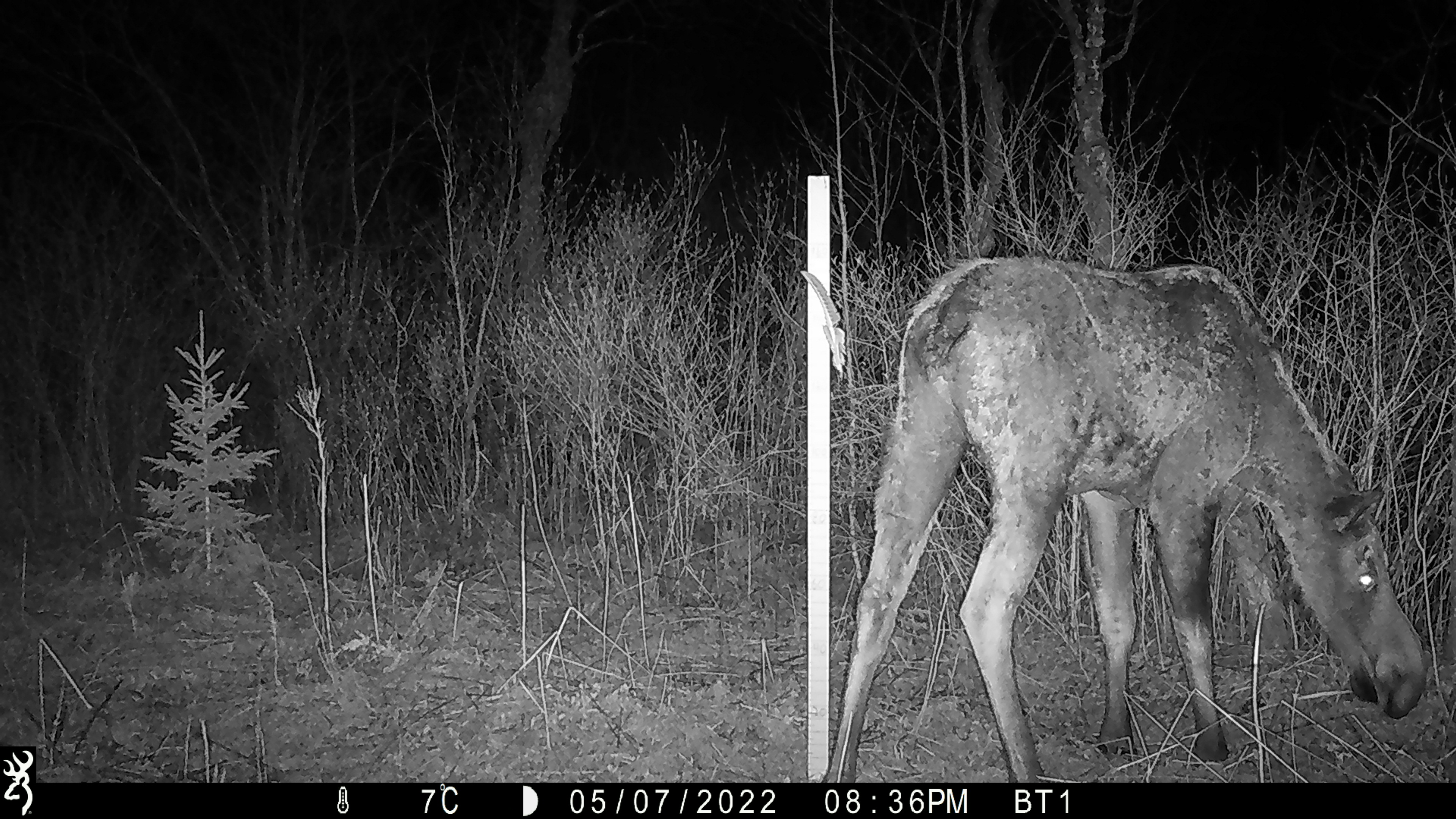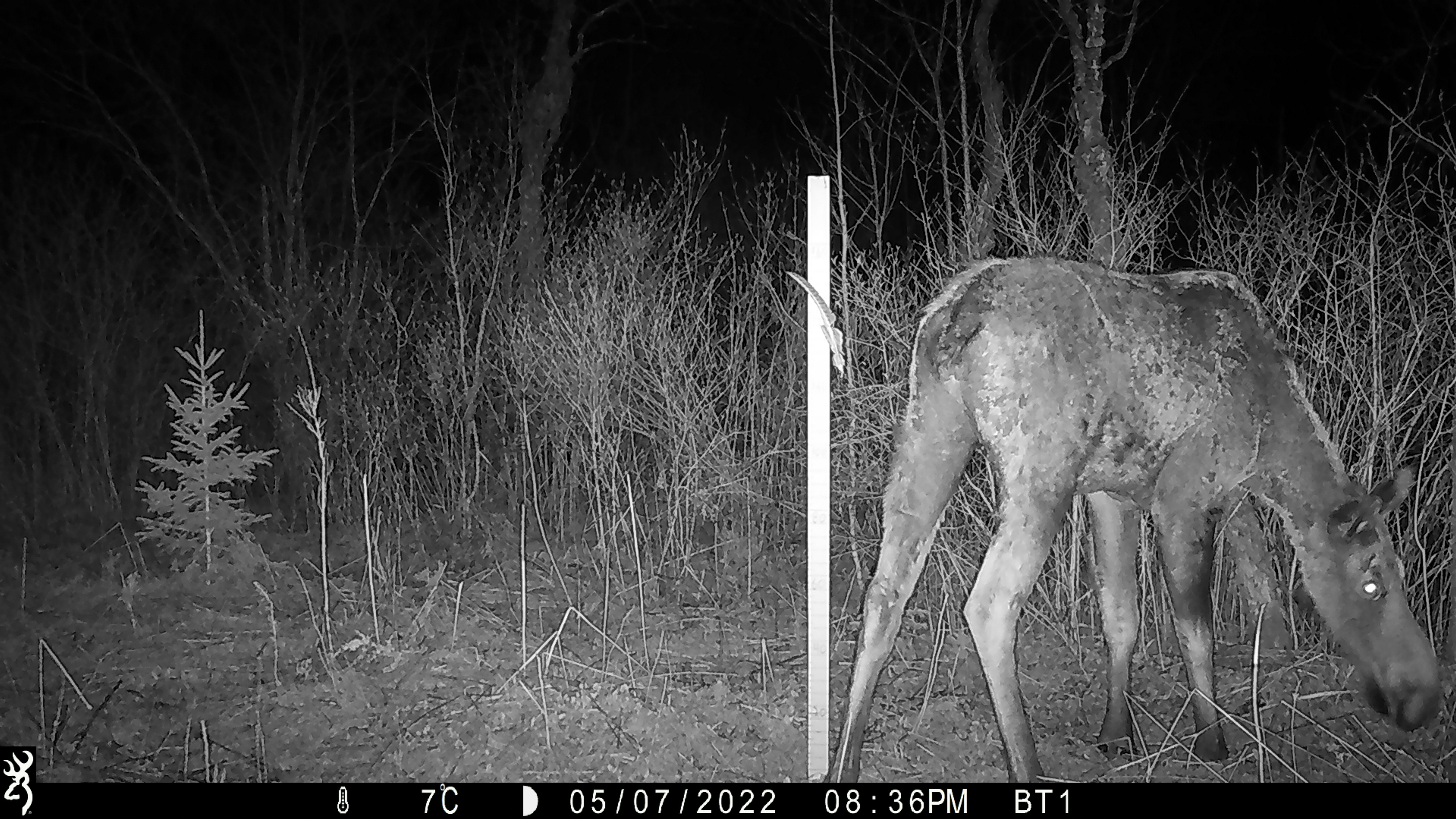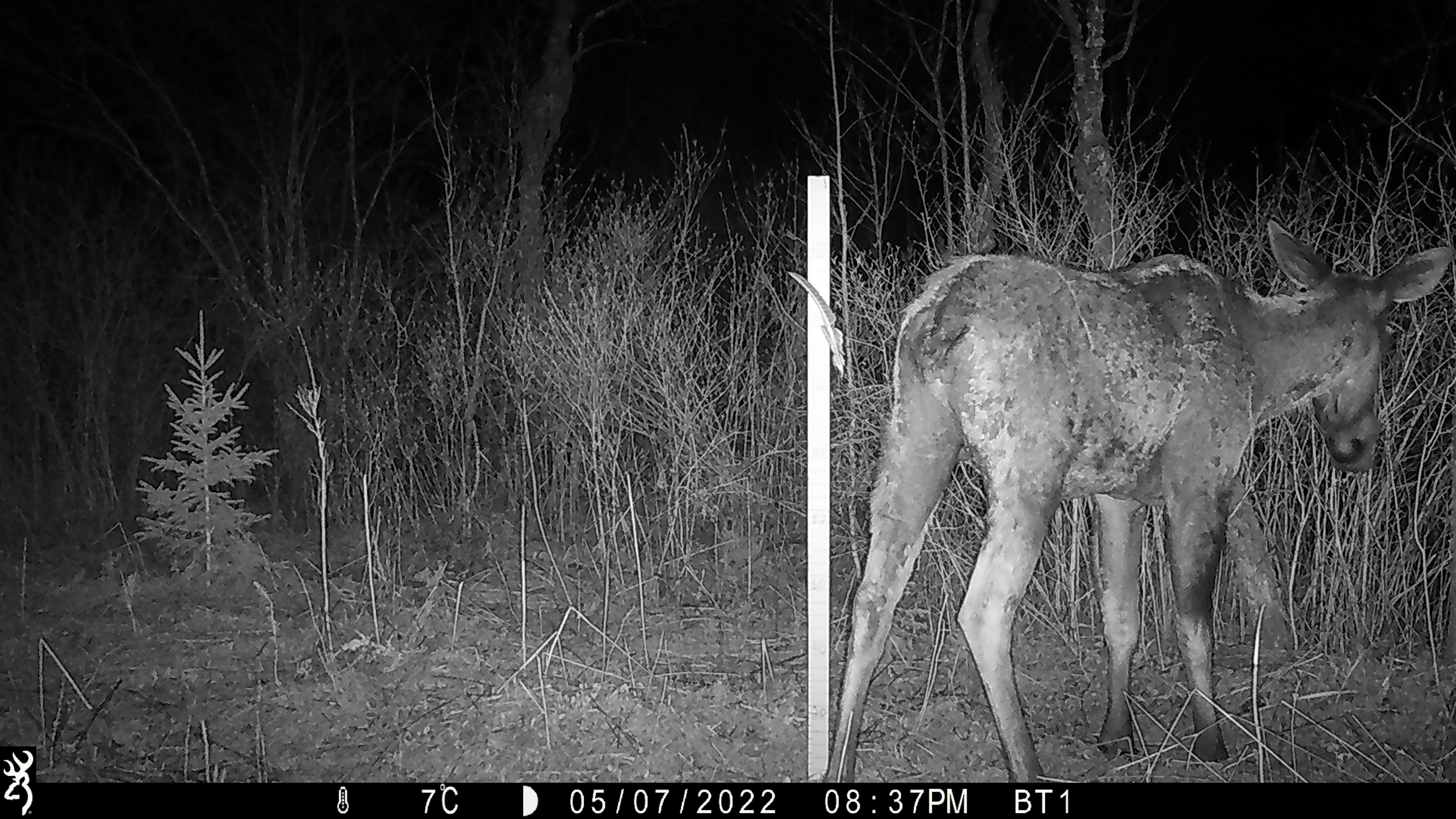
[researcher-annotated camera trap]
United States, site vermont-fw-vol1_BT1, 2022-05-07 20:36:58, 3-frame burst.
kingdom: Animalia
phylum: Chordata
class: Mammalia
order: Artiodactyla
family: Cervidae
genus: Alces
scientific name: Alces alces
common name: moose